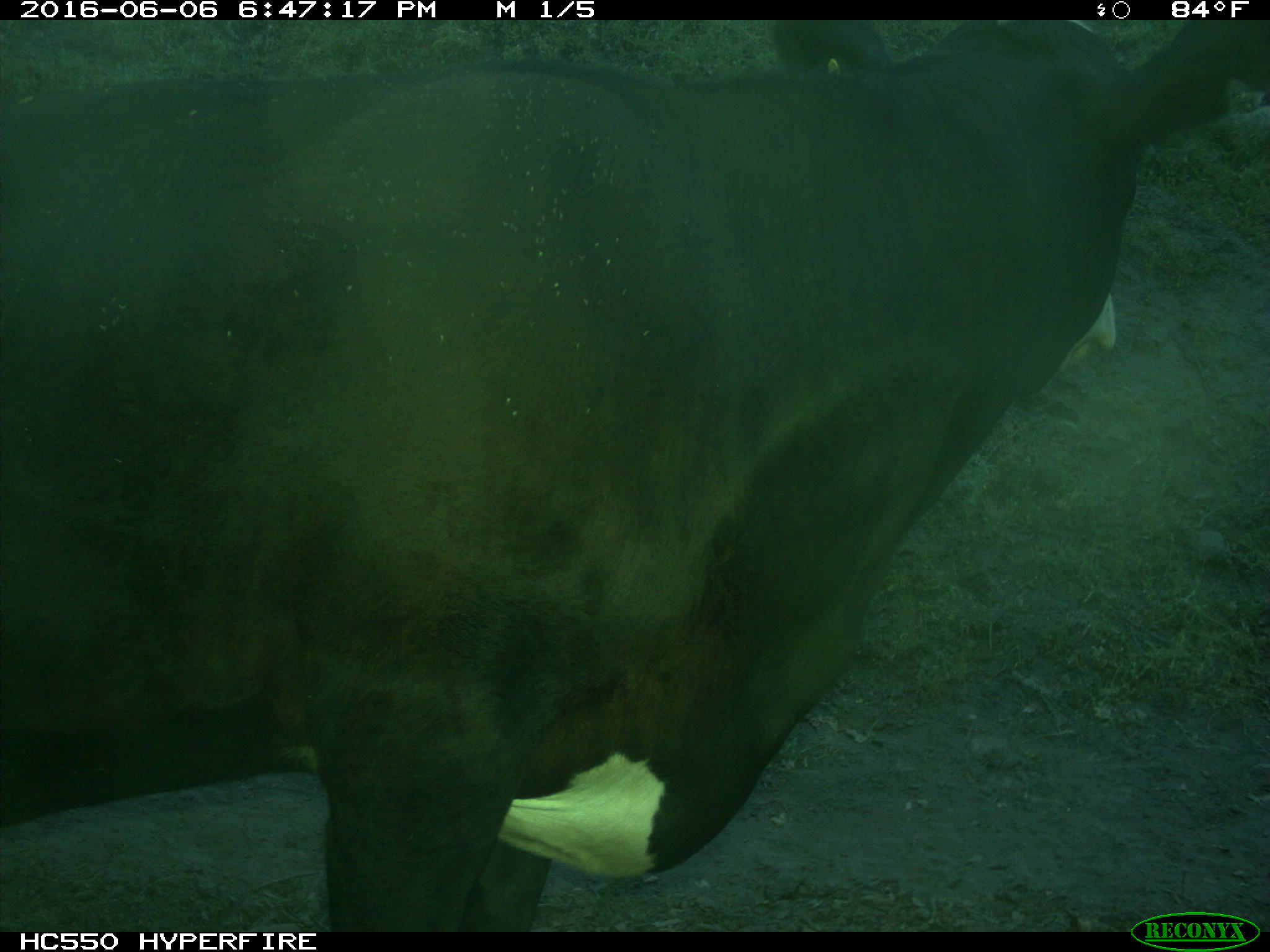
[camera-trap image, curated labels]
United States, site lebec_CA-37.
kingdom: Animalia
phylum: Chordata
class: Mammalia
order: Artiodactyla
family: Bovidae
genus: Bos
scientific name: Bos taurus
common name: domestic cow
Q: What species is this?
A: Bos taurus (domestic cow).